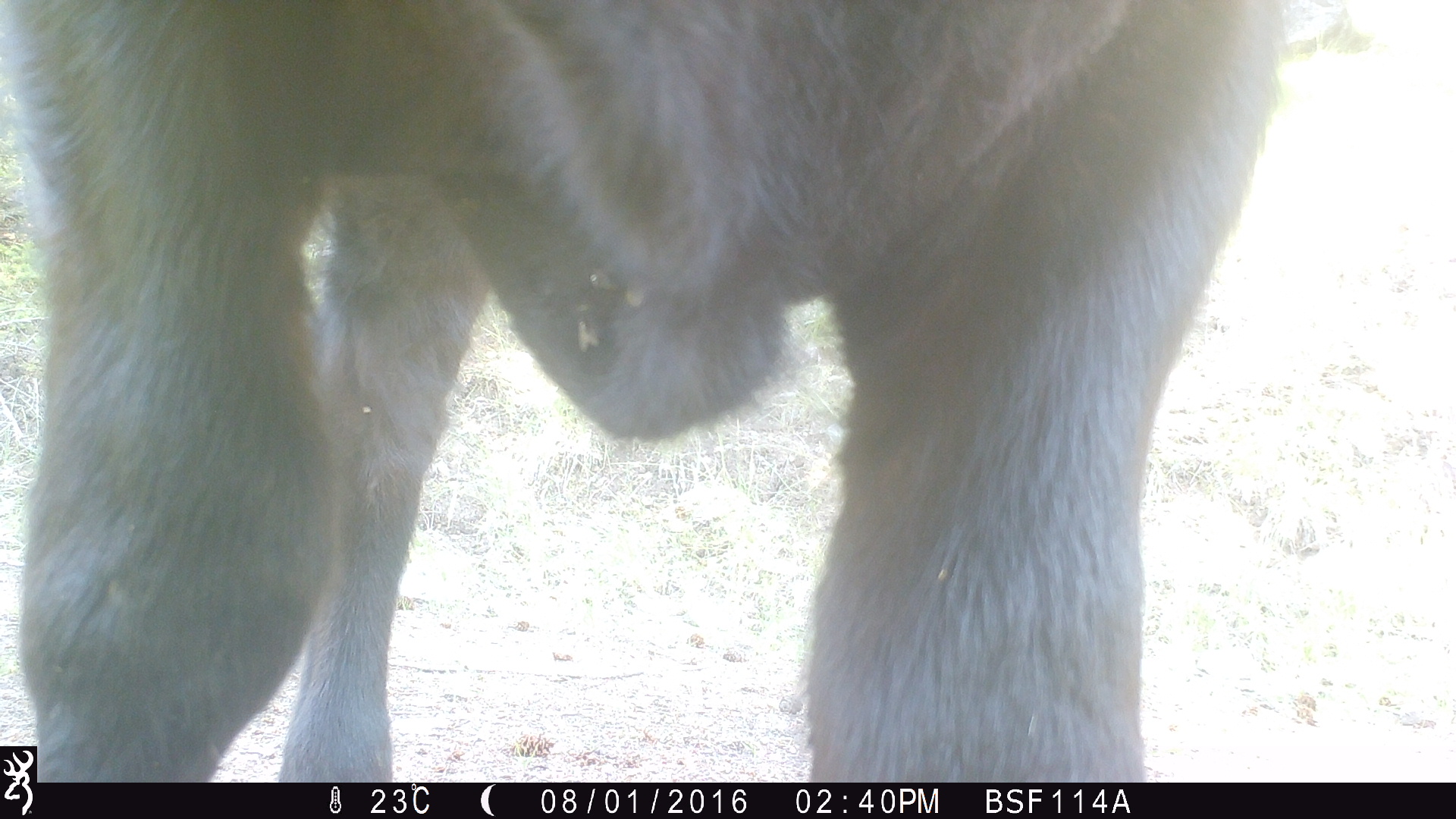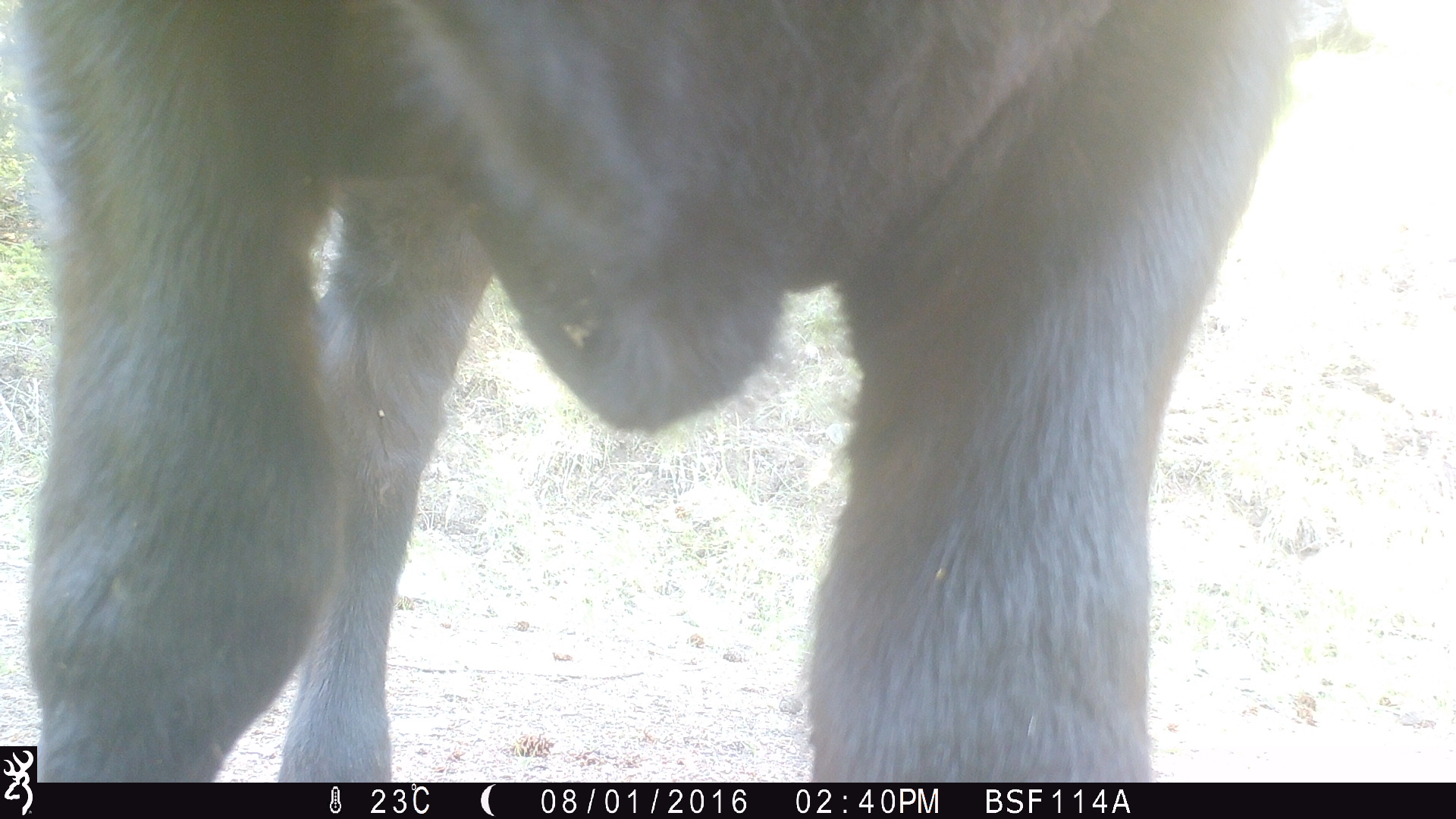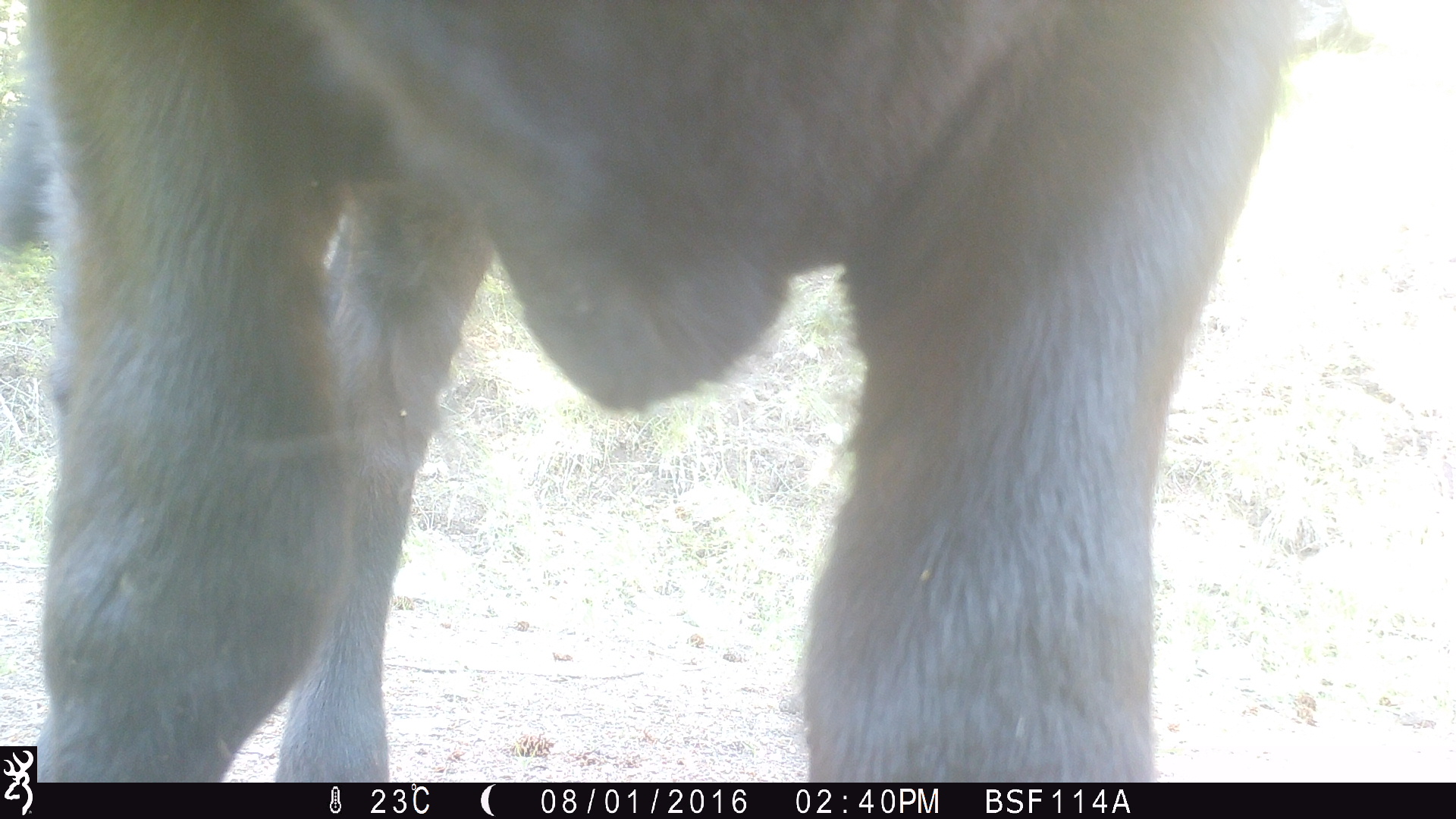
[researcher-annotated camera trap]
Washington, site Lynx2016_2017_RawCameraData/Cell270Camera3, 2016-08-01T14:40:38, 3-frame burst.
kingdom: Animalia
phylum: Chordata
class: Mammalia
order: Artiodactyla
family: Bovidae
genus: Bos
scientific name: Bos taurus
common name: domestic cattle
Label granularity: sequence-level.